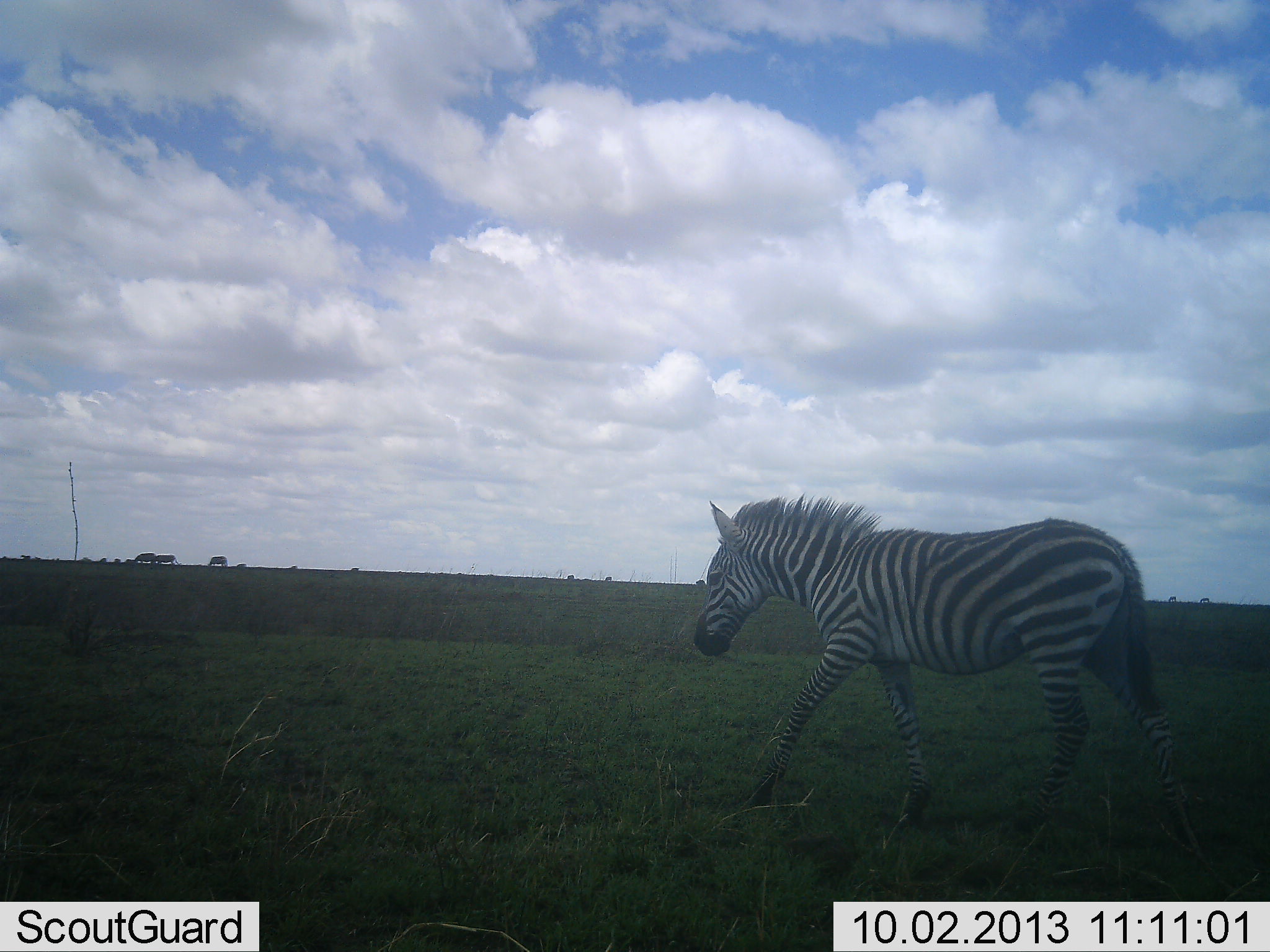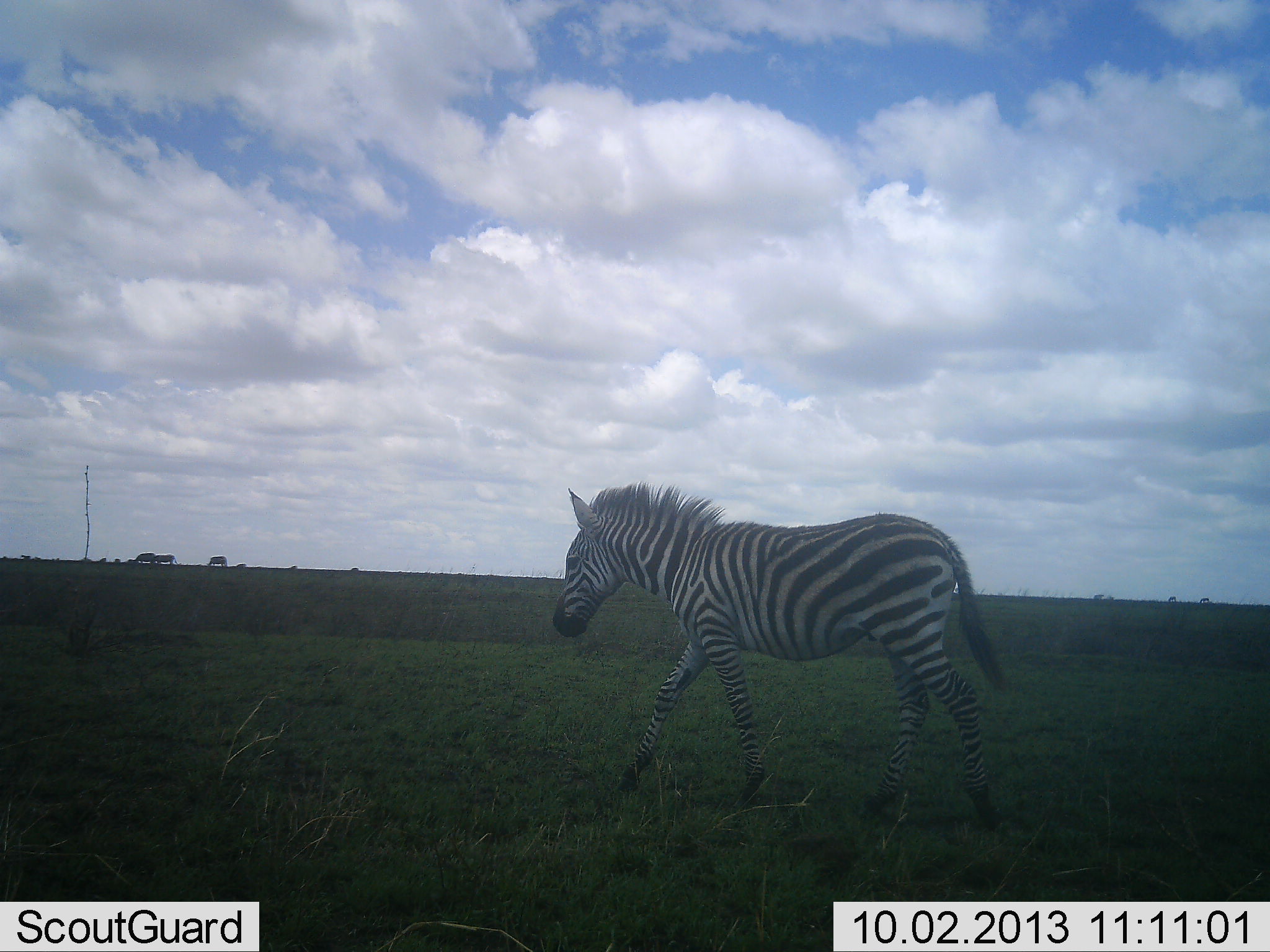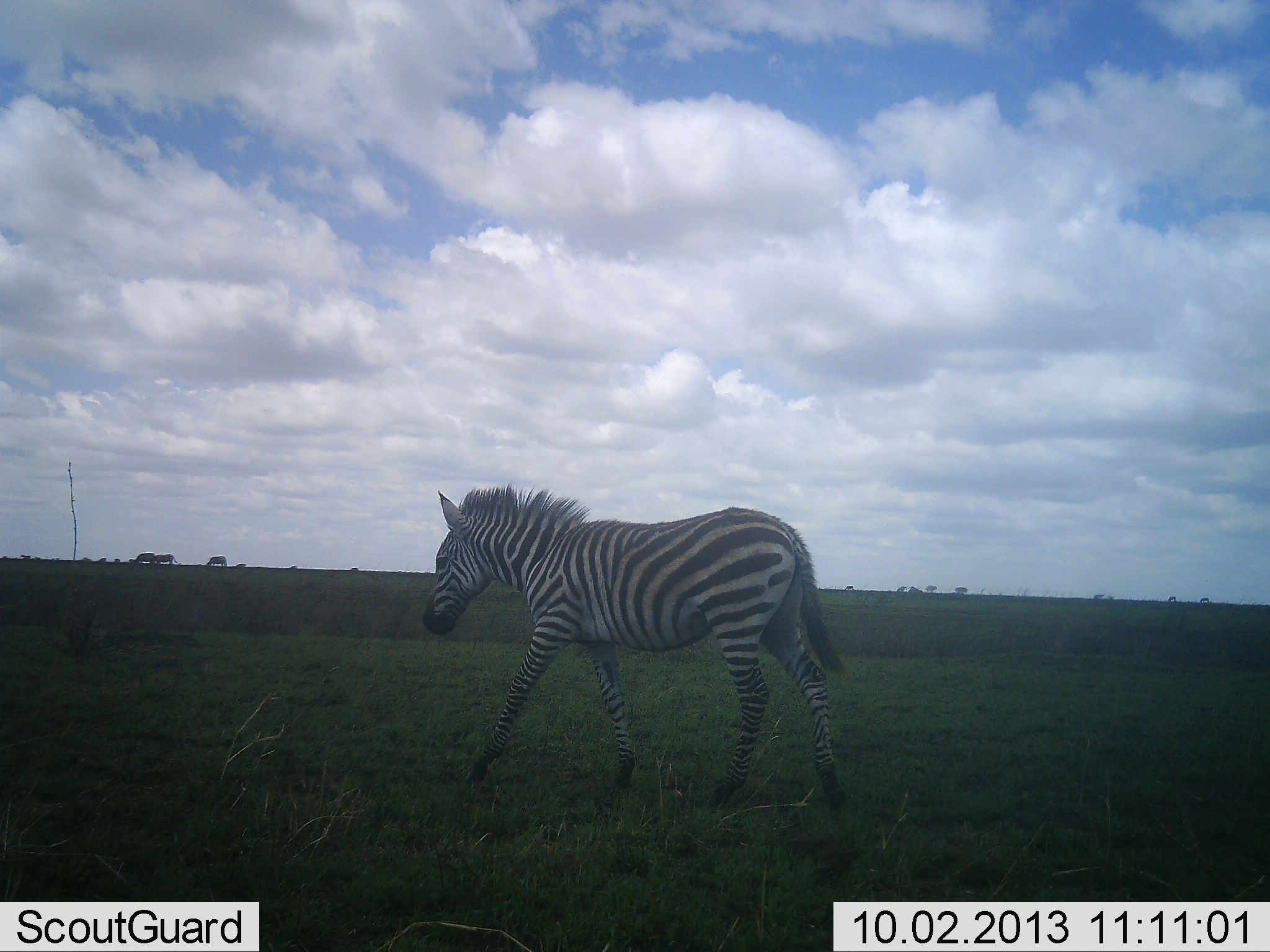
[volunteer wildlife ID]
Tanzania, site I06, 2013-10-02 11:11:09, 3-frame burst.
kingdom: Animalia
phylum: Chordata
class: Mammalia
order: Perissodactyla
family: Equidae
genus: Equus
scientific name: Equus quagga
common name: plains zebra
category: zebra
Zebra (plains zebra) (Equus quagga), count 1. Behavior (volunteer vote fractions): standing 0%, resting 0%, moving 100%, interacting 0%. Young present (vote fraction): 0%. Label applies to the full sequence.